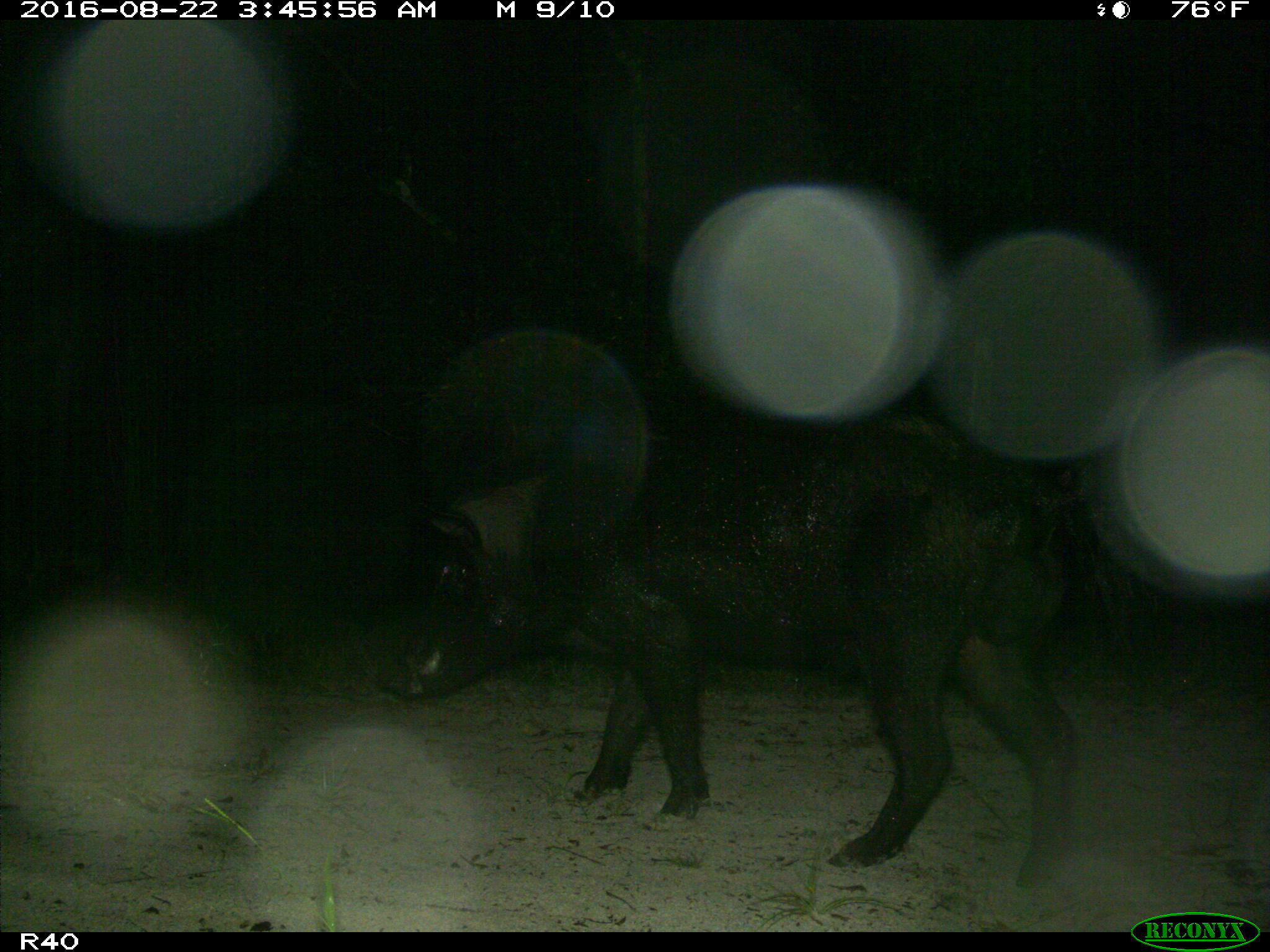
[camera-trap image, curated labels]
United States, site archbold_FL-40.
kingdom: Animalia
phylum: Chordata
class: Mammalia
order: Artiodactyla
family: Suidae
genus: Sus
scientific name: Sus scrofa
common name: wild boar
Sus scrofa (wild boar).